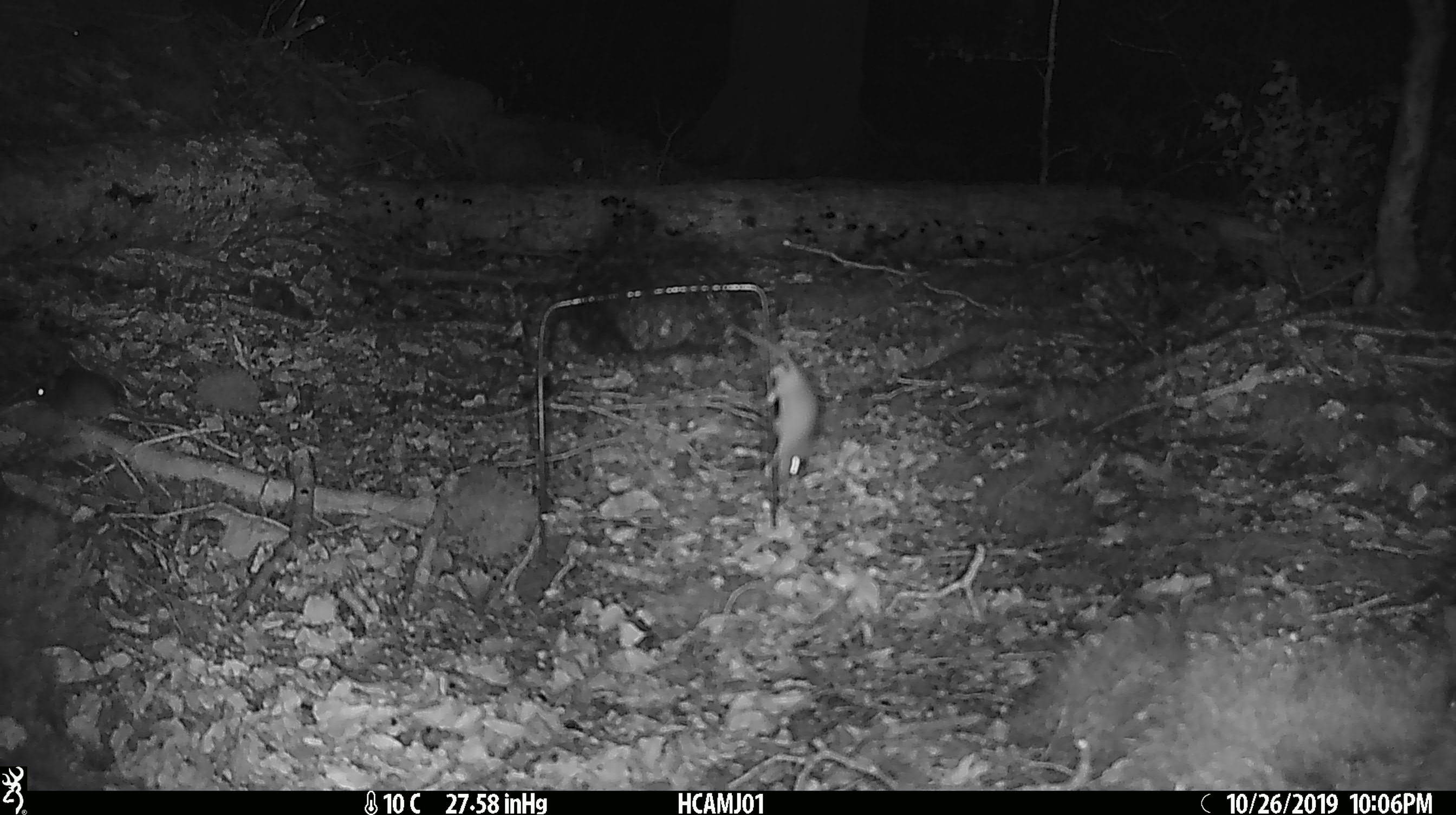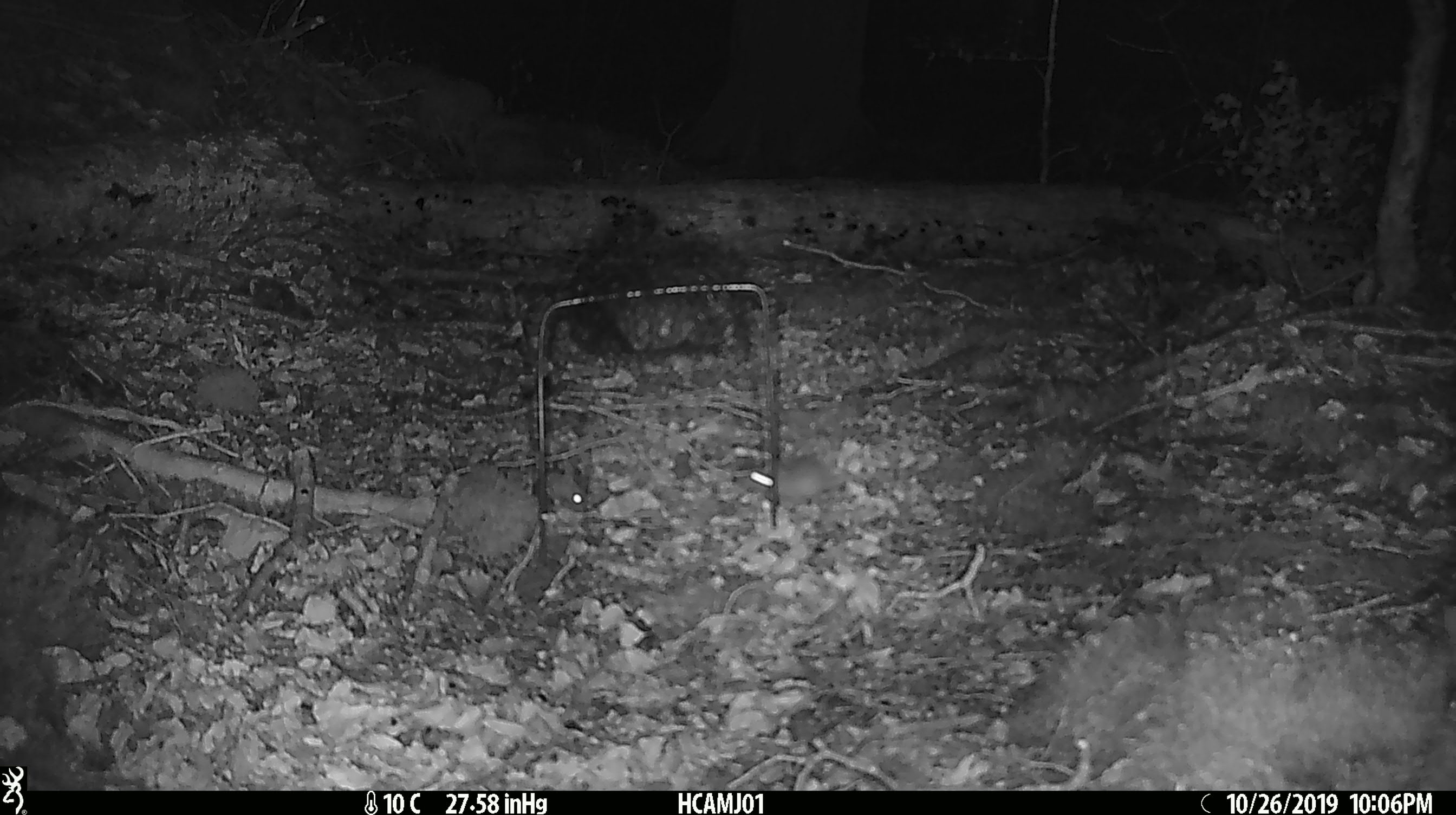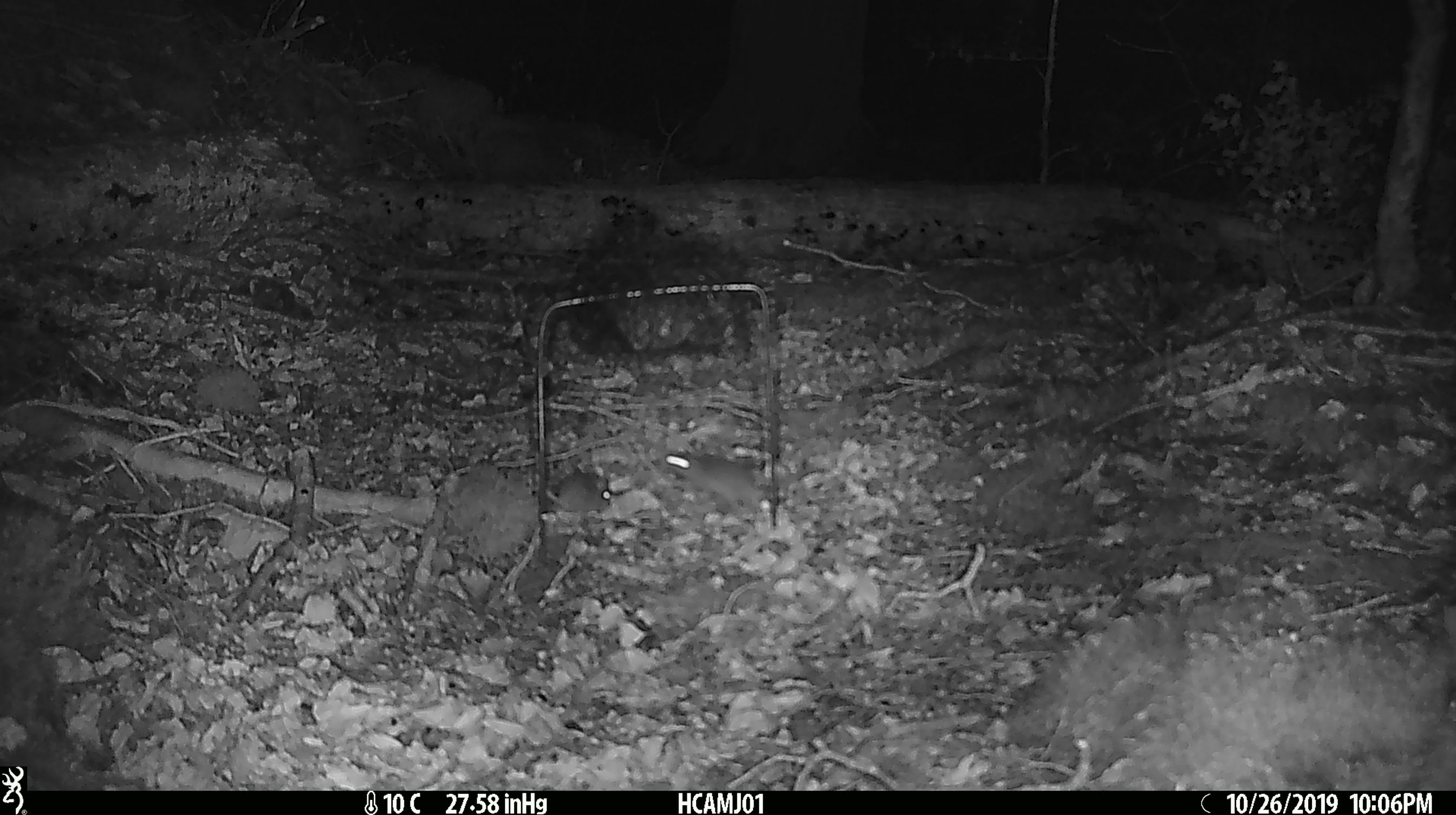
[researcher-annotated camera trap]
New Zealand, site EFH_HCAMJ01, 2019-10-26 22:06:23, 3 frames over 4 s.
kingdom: Animalia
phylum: Chordata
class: Mammalia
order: Rodentia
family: Muridae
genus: Mus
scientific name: Mus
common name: mouse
Mouse (Mus).